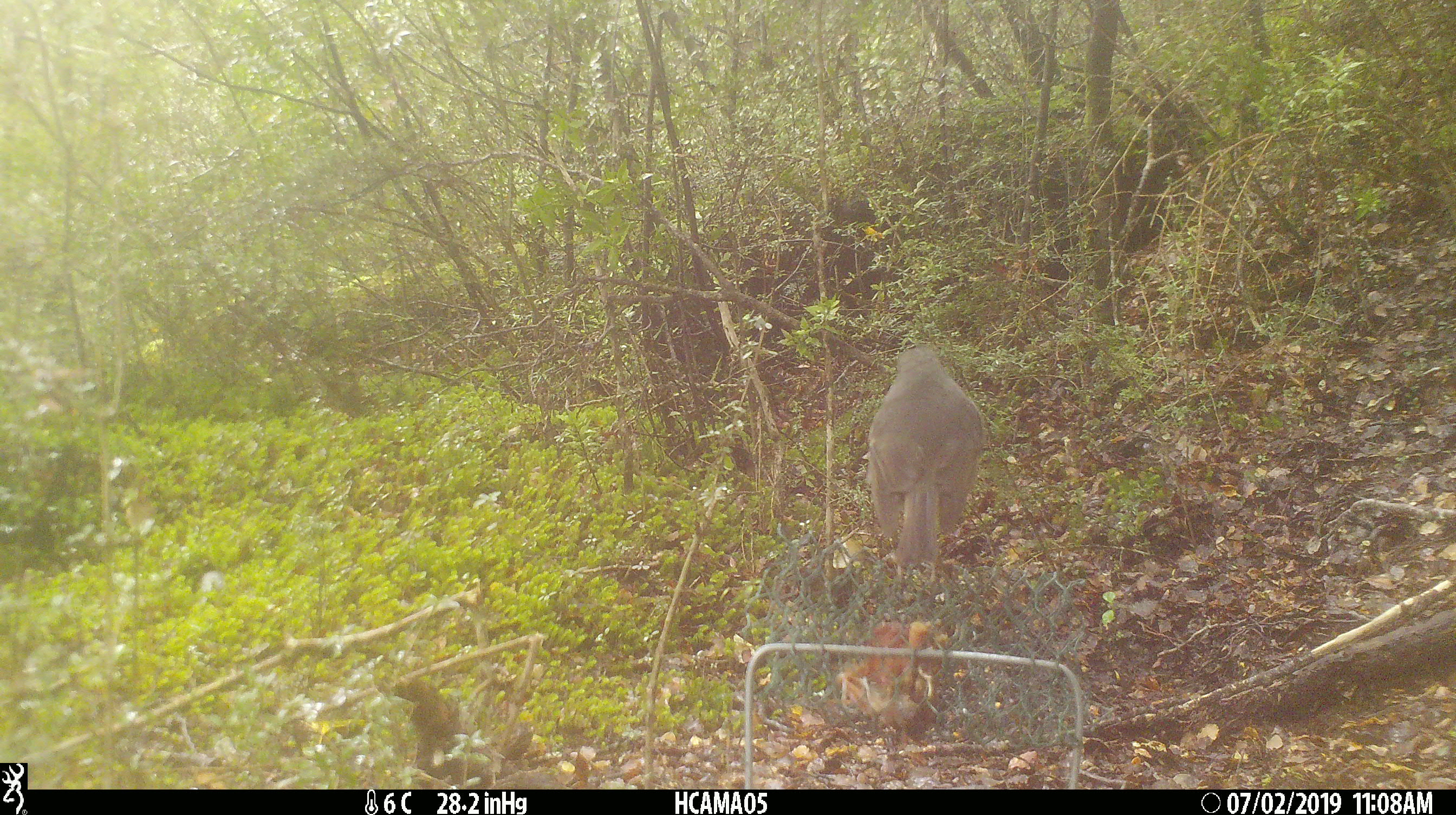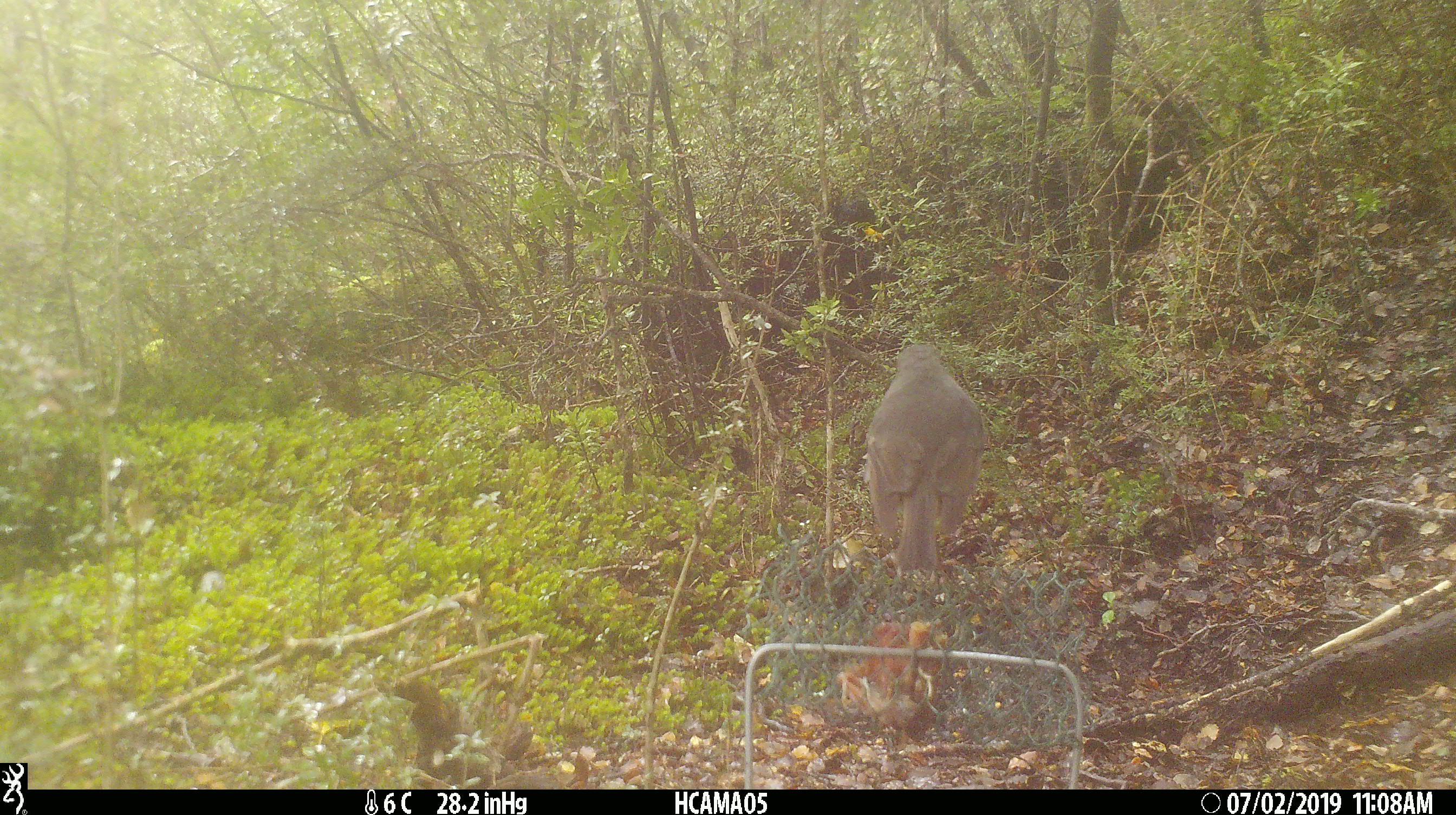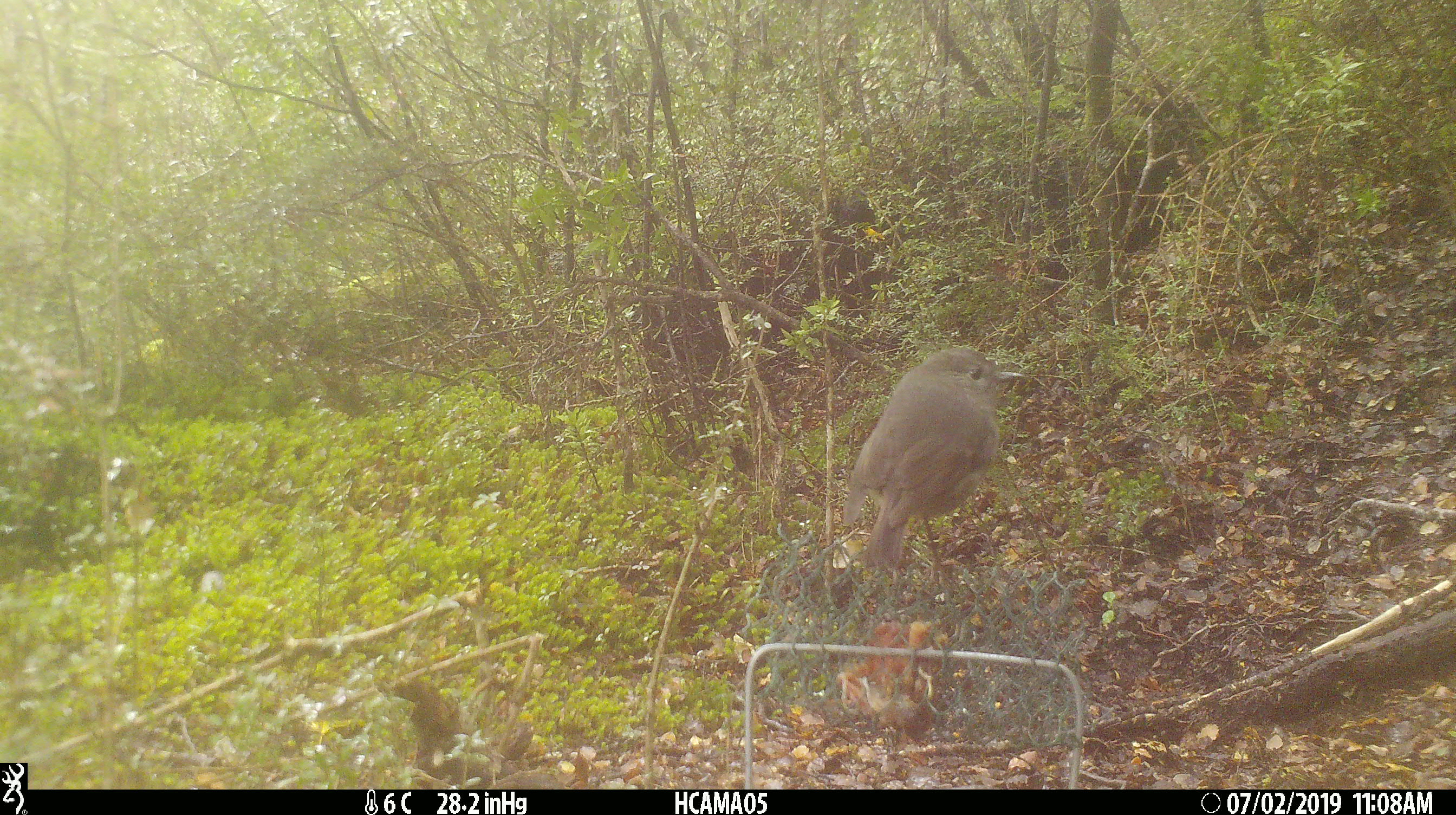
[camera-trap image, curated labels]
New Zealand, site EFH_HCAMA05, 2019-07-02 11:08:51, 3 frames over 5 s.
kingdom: Animalia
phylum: Chordata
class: Aves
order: Passeriformes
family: Petroicidae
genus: Petroica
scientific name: Petroica australis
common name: new zealand robin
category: robin